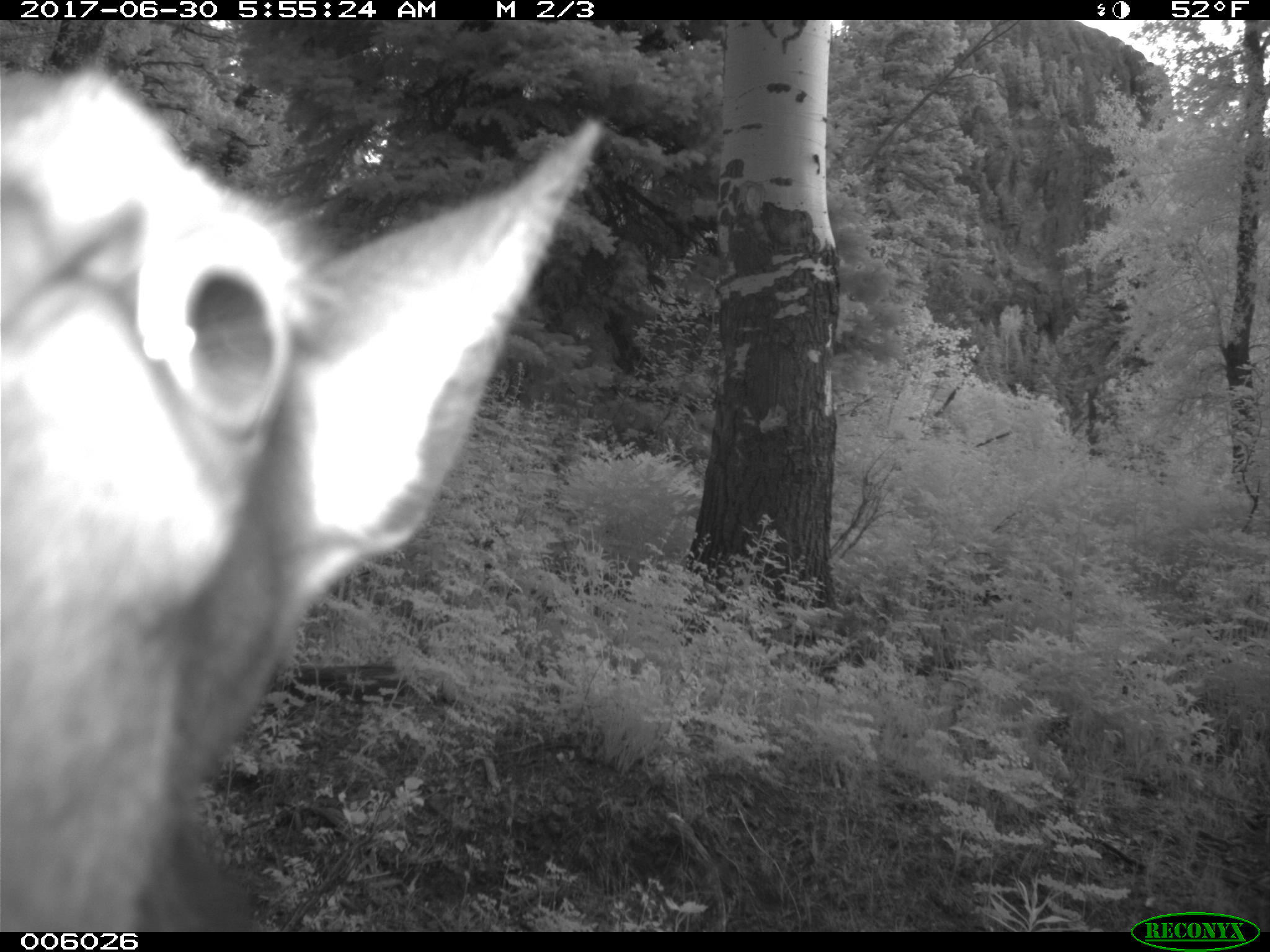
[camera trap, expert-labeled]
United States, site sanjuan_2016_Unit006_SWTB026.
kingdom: Animalia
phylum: Chordata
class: Mammalia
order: Artiodactyla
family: Cervidae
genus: Cervus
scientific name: Cervus elaphus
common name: red deer